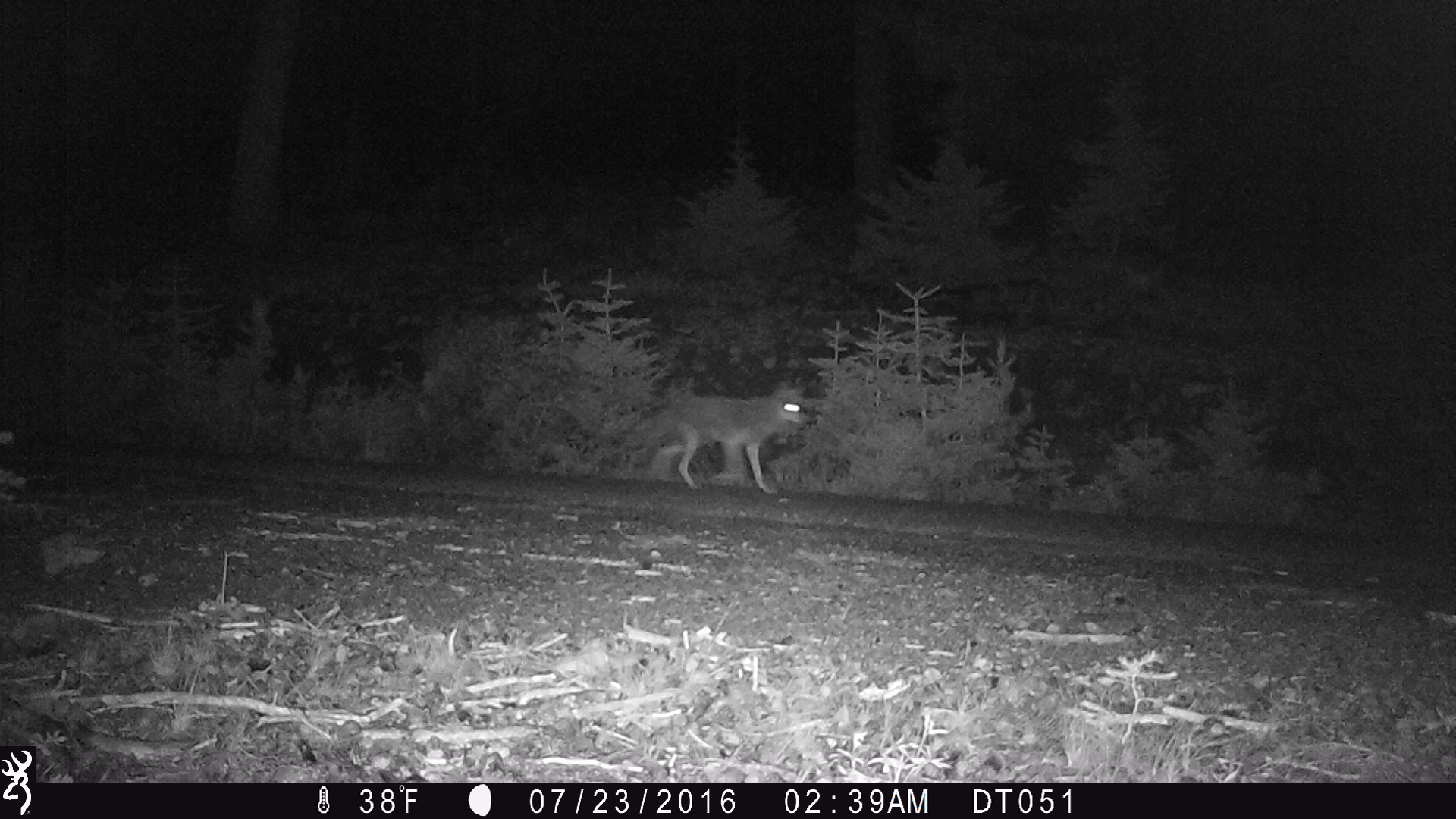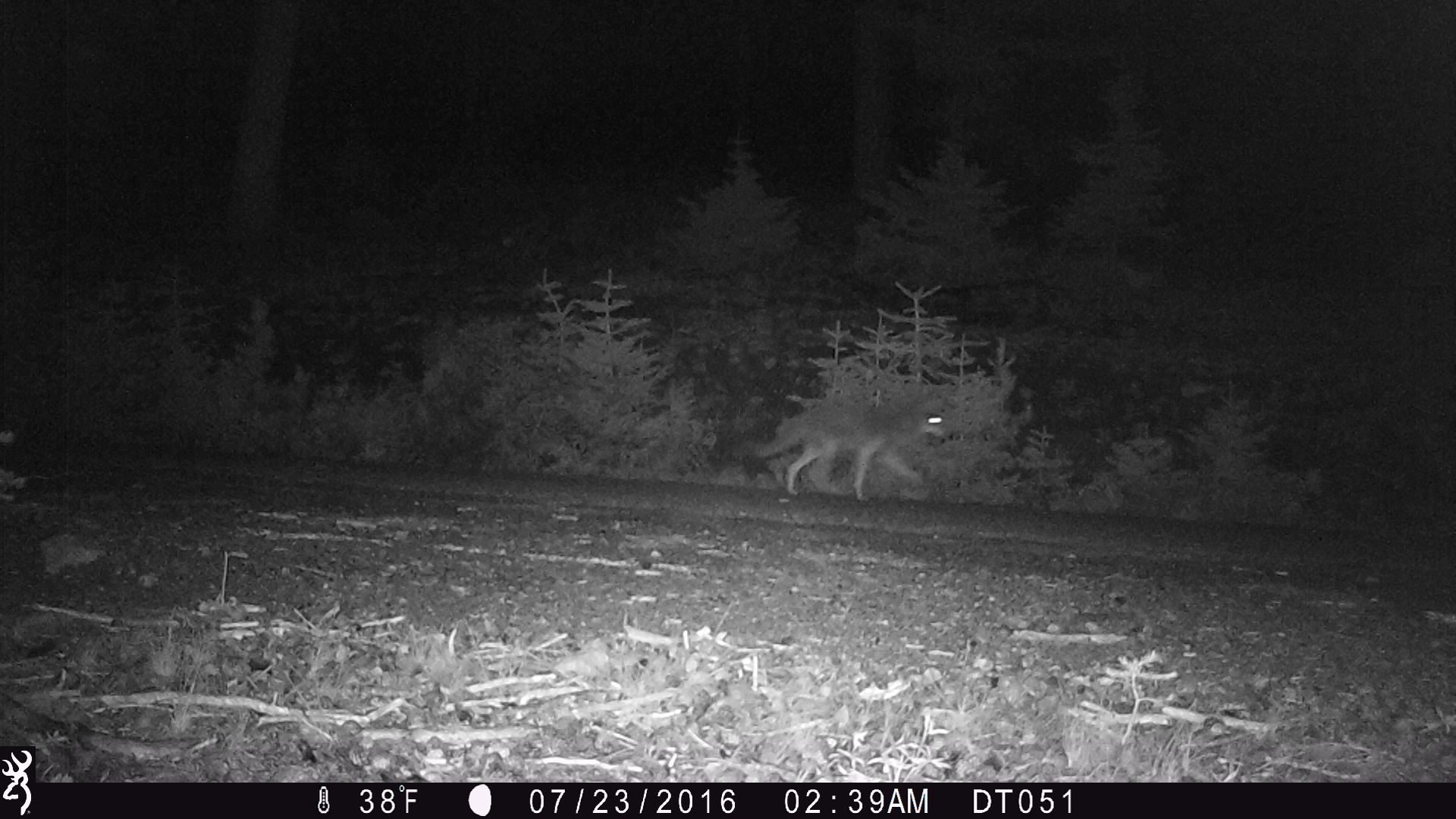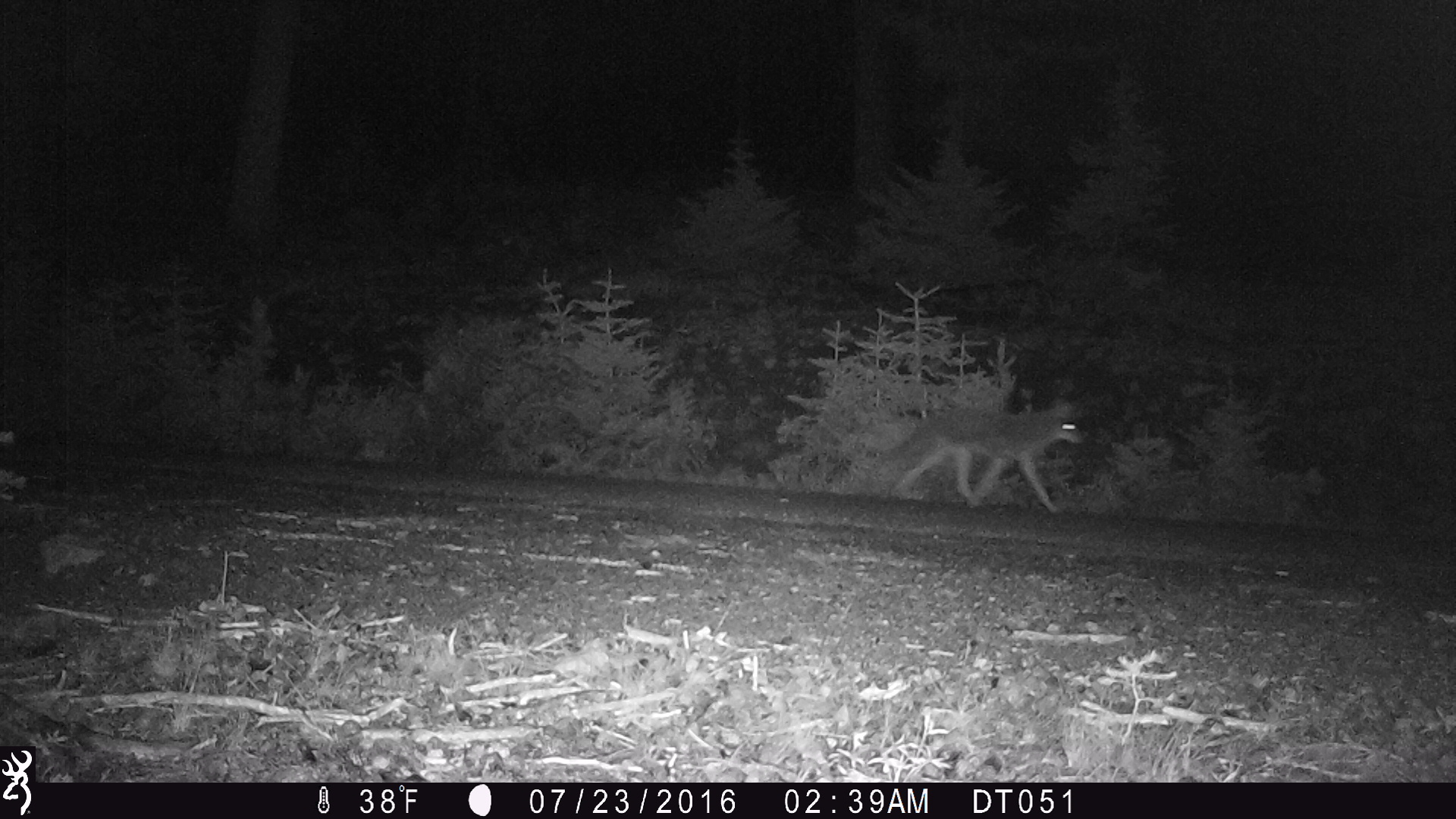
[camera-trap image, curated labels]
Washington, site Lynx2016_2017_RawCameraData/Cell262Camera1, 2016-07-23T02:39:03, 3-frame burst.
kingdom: Animalia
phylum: Chordata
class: Mammalia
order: Carnivora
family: Canidae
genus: Canis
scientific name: Canis latrans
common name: coyote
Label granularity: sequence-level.